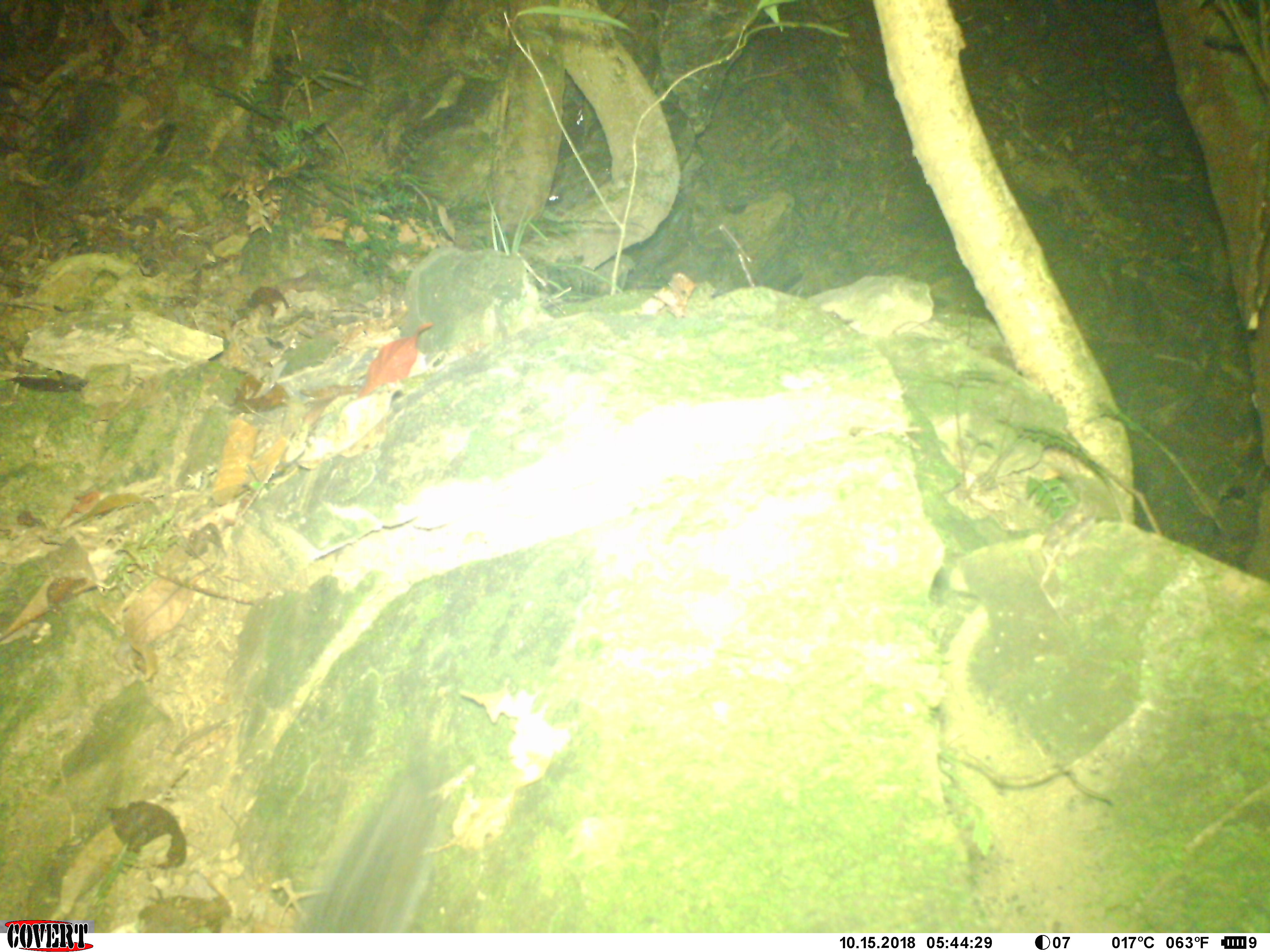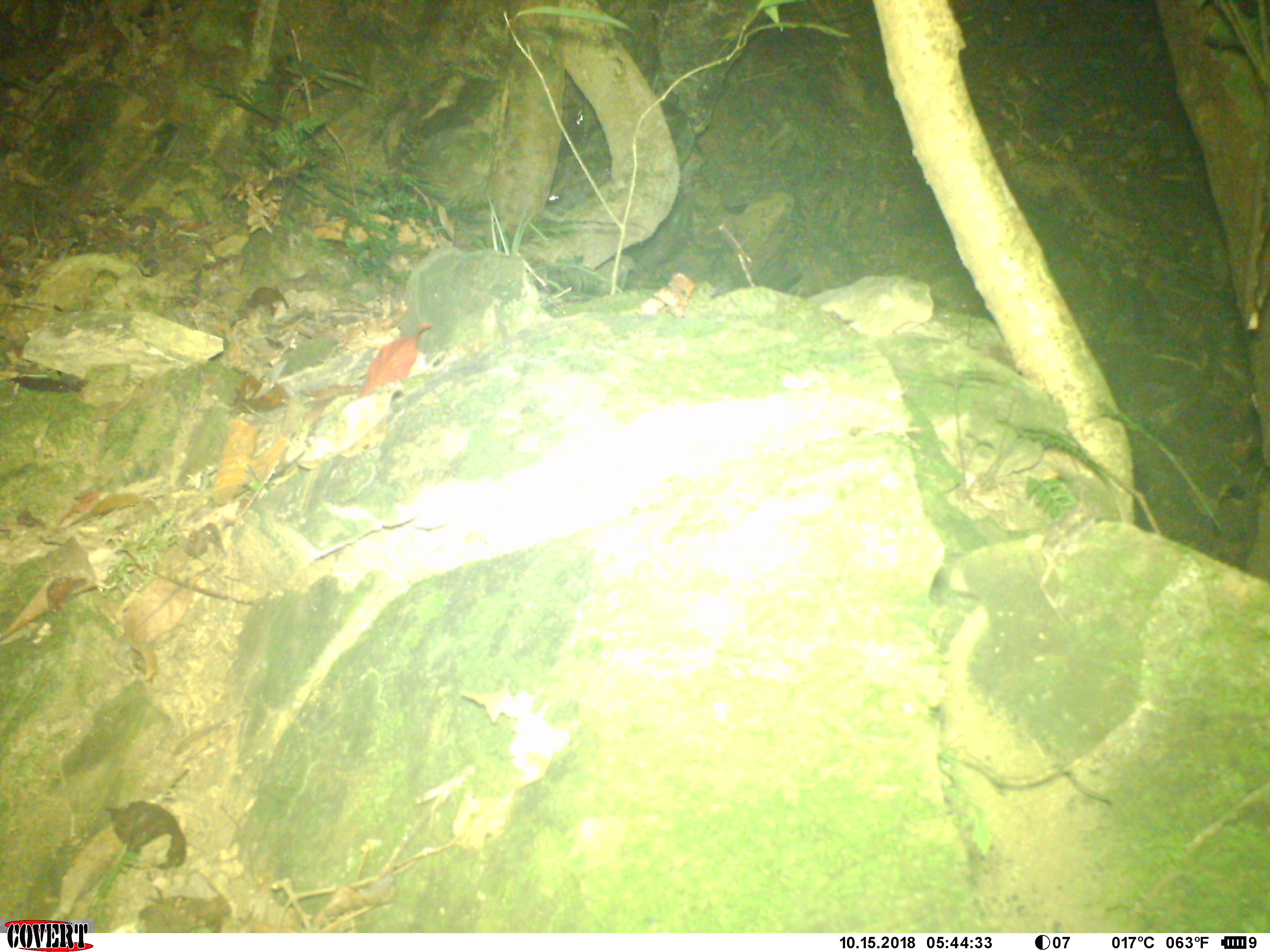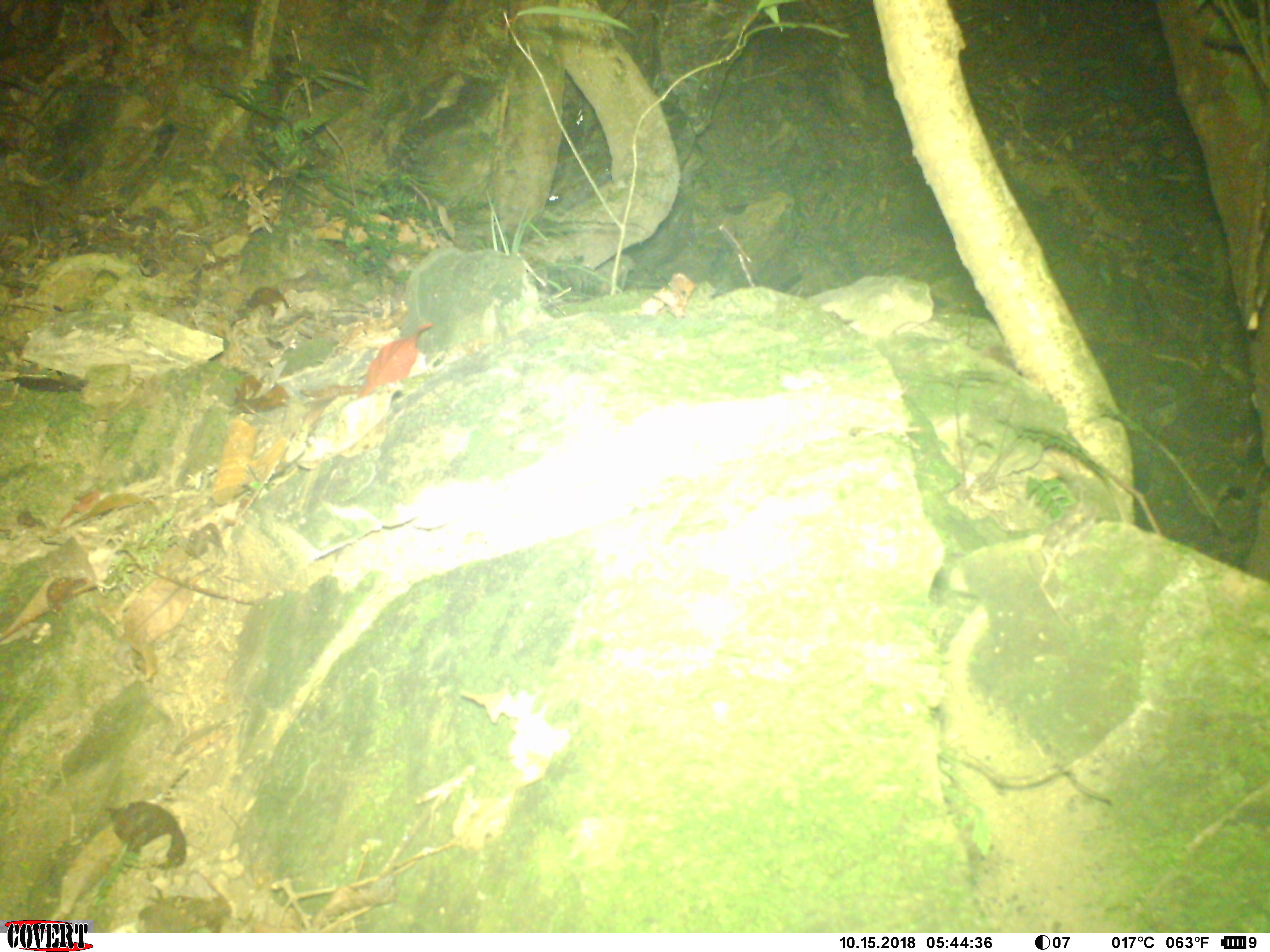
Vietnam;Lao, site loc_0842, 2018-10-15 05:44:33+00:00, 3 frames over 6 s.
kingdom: Animalia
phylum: Chordata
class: Mammalia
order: Rodentia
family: Sciuridae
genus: Dremomys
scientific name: Dremomys rufigenis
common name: red-cheeked squirrel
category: red cheeked squirrel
Red cheeked squirrel (red-cheeked squirrel) (Dremomys rufigenis). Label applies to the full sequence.